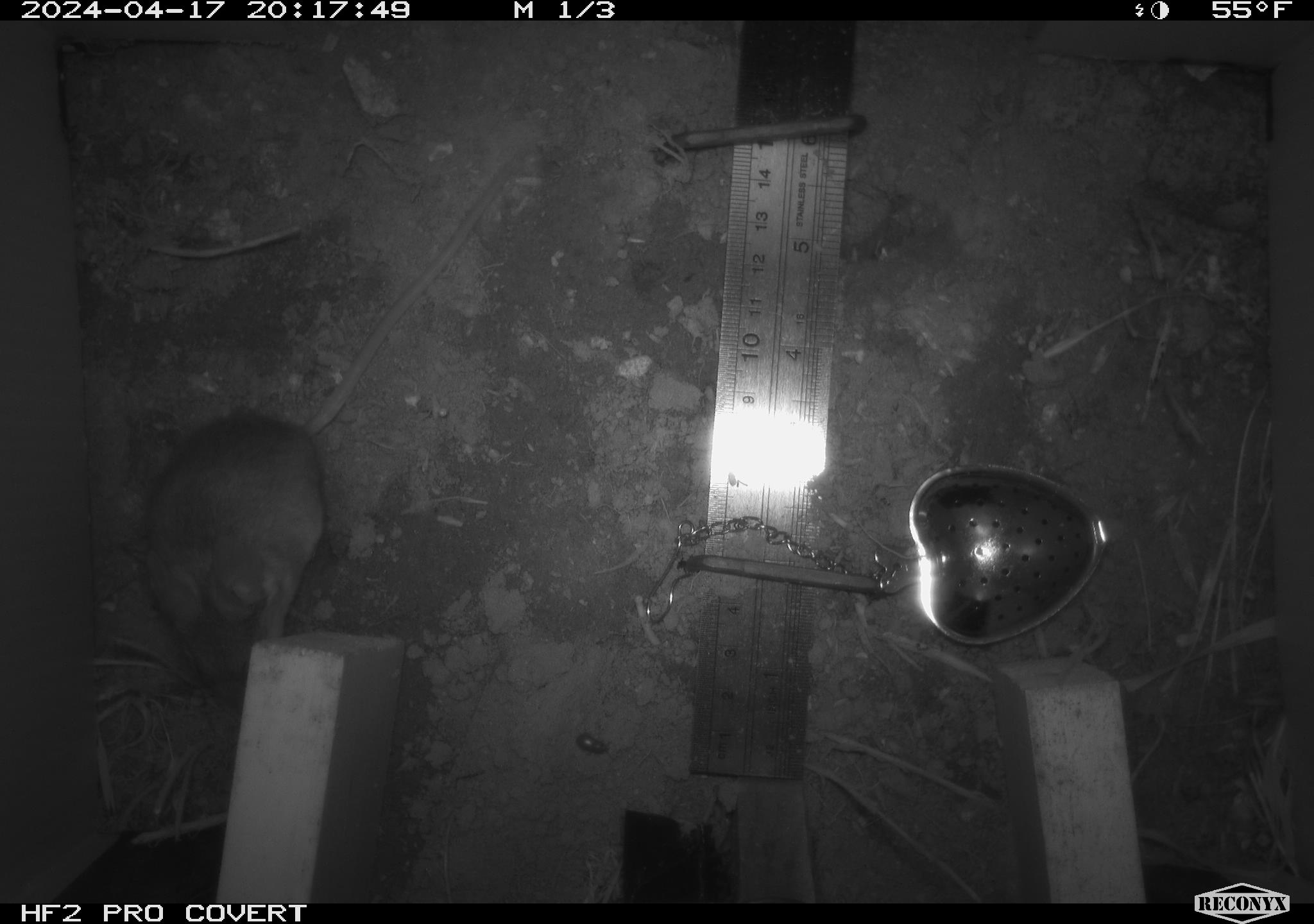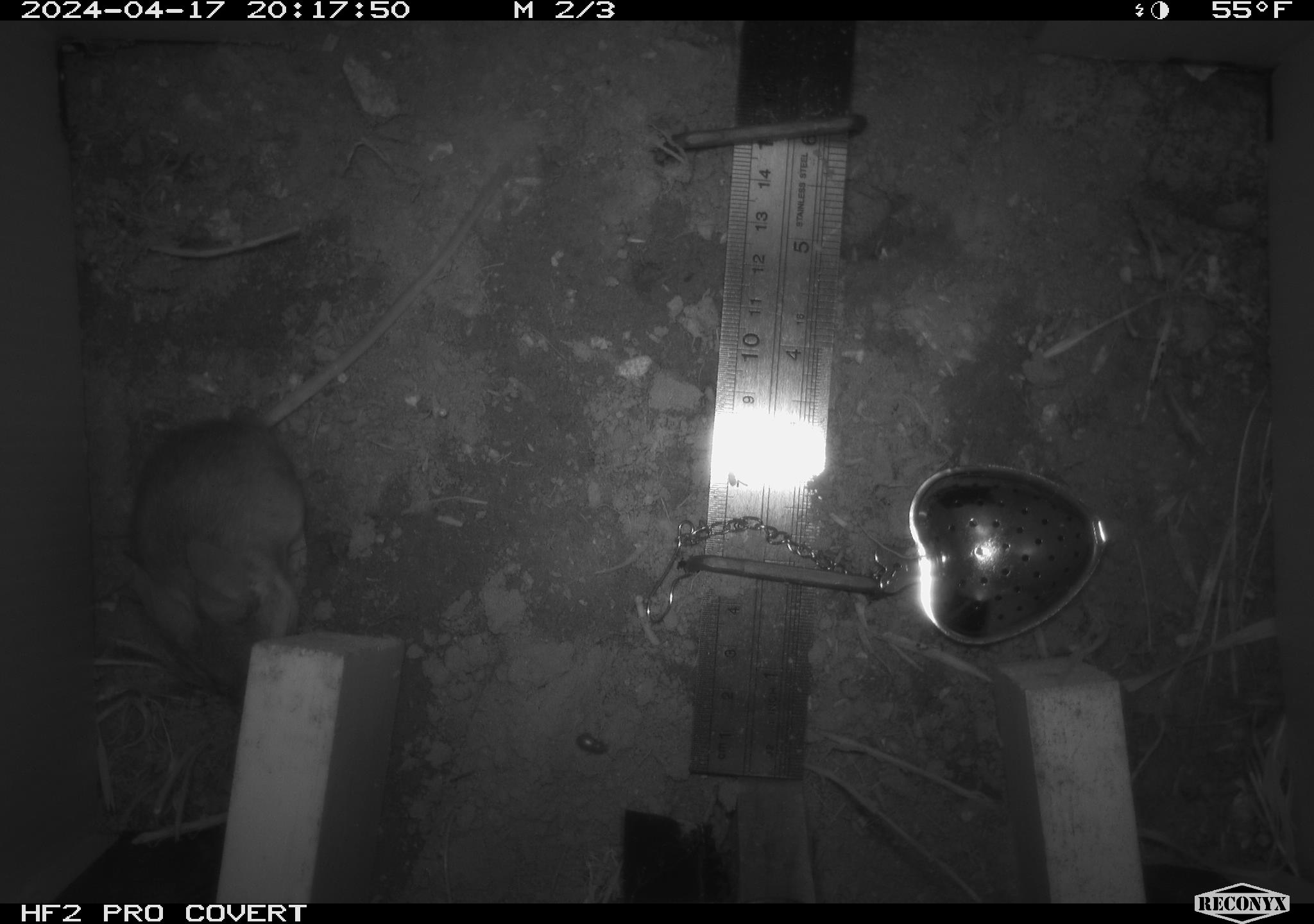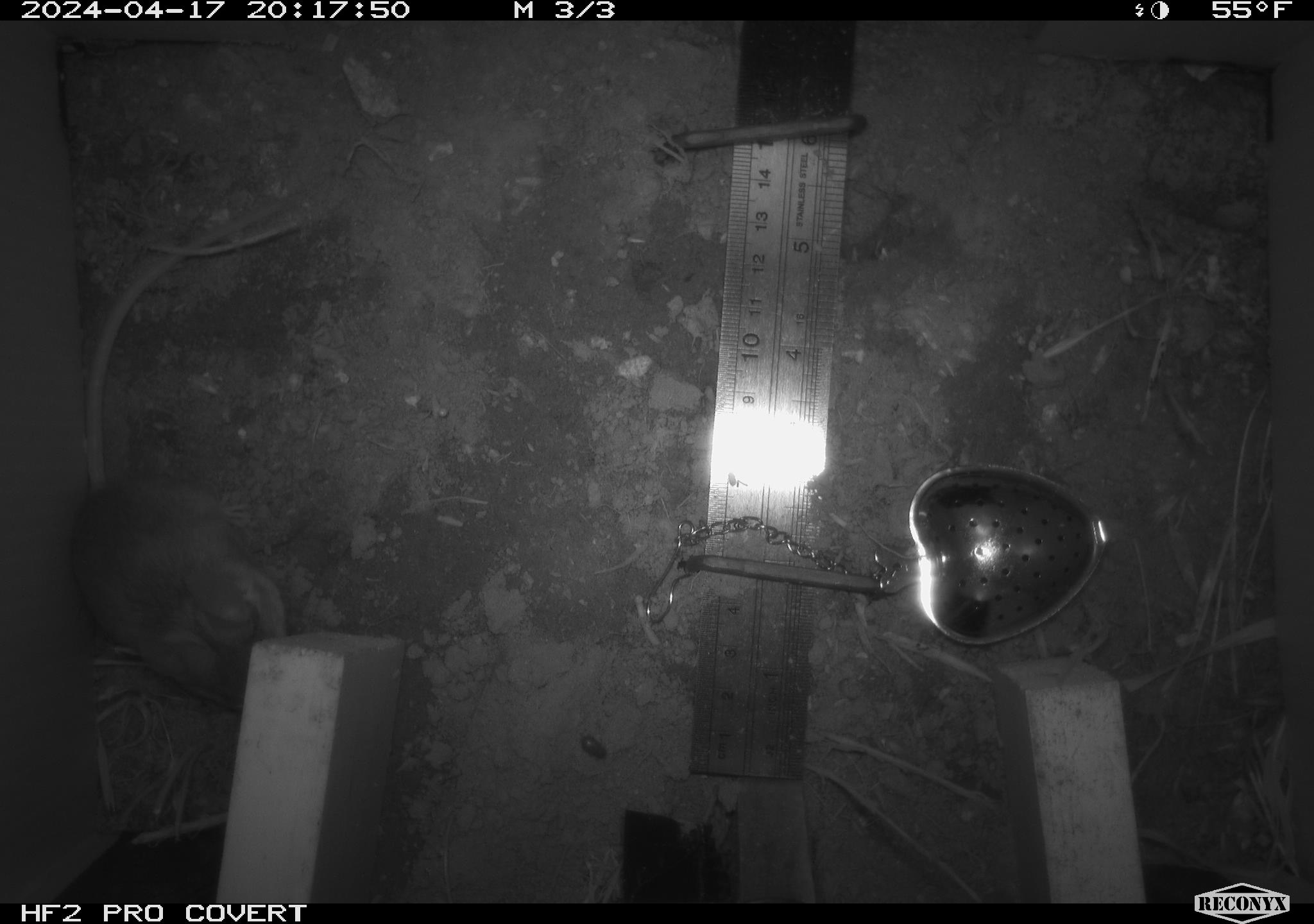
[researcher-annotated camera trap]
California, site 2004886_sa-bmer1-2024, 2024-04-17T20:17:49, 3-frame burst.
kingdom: Animalia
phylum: Chordata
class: Mammalia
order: Rodentia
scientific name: Rodentia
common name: mouse species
Mouse species (Rodentia).